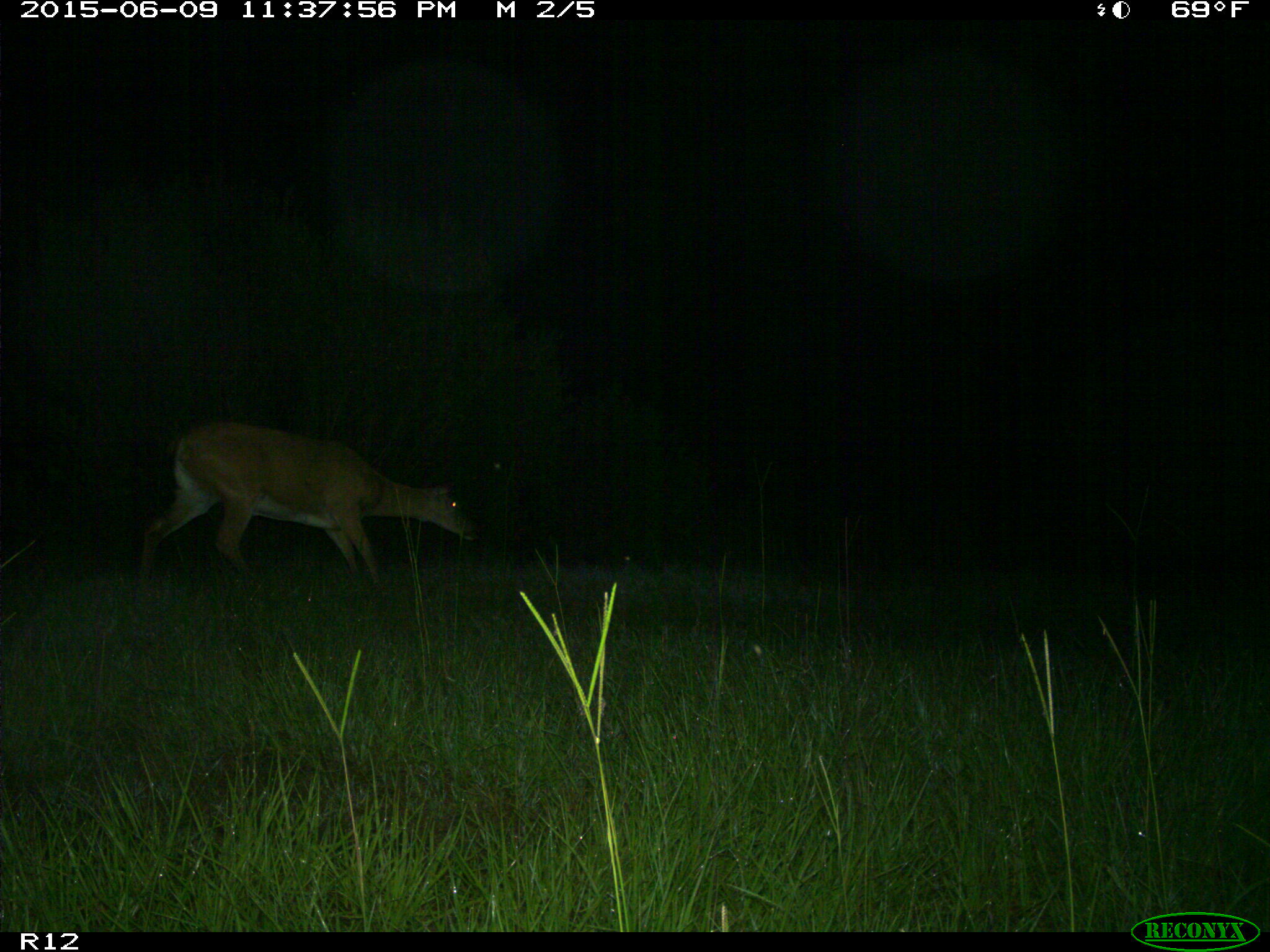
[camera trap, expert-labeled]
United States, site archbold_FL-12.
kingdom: Animalia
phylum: Chordata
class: Mammalia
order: Artiodactyla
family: Cervidae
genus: Odocoileus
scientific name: Odocoileus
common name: deer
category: unidentified deer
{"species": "unidentified deer (deer) (Odocoileus)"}